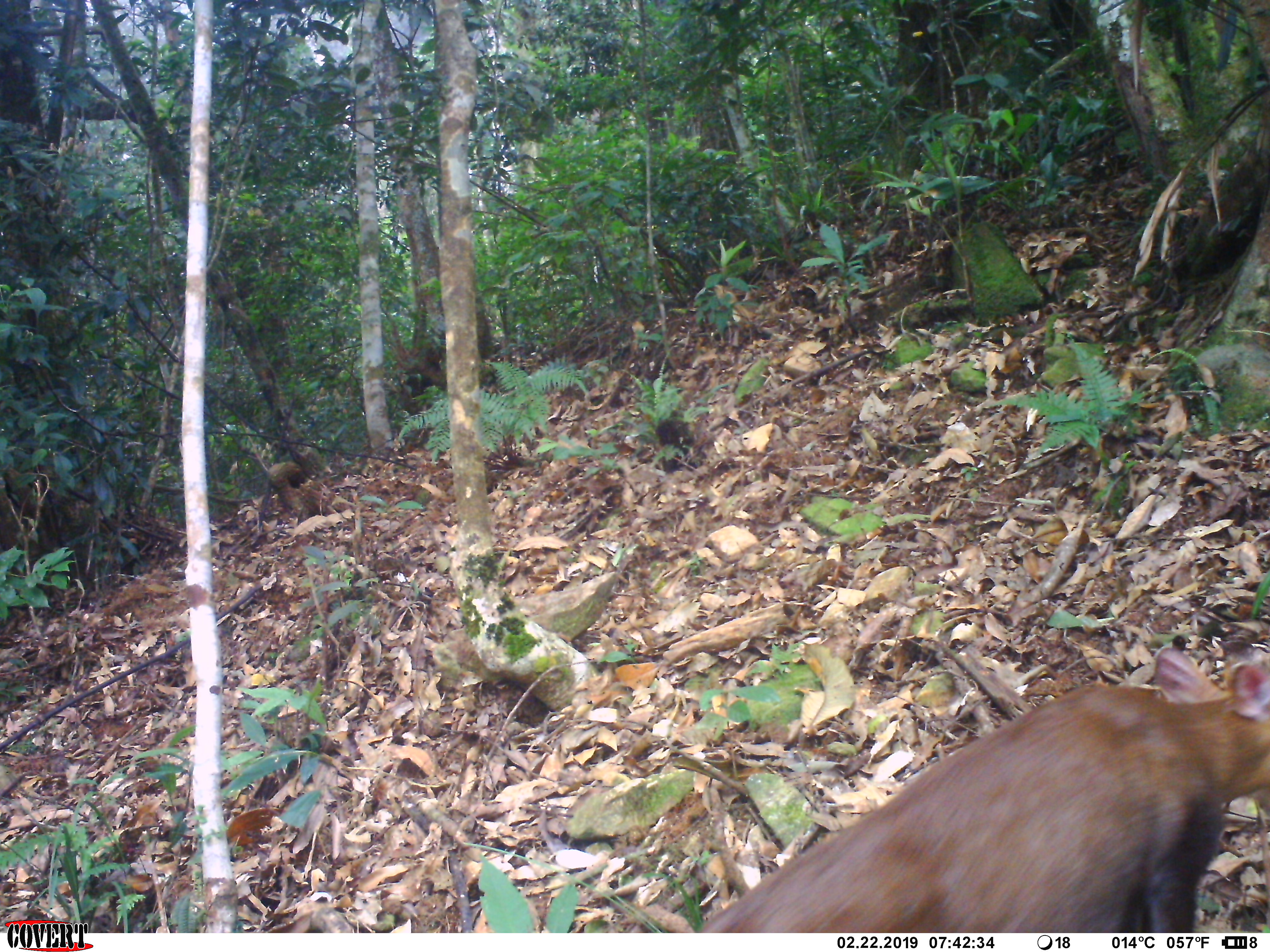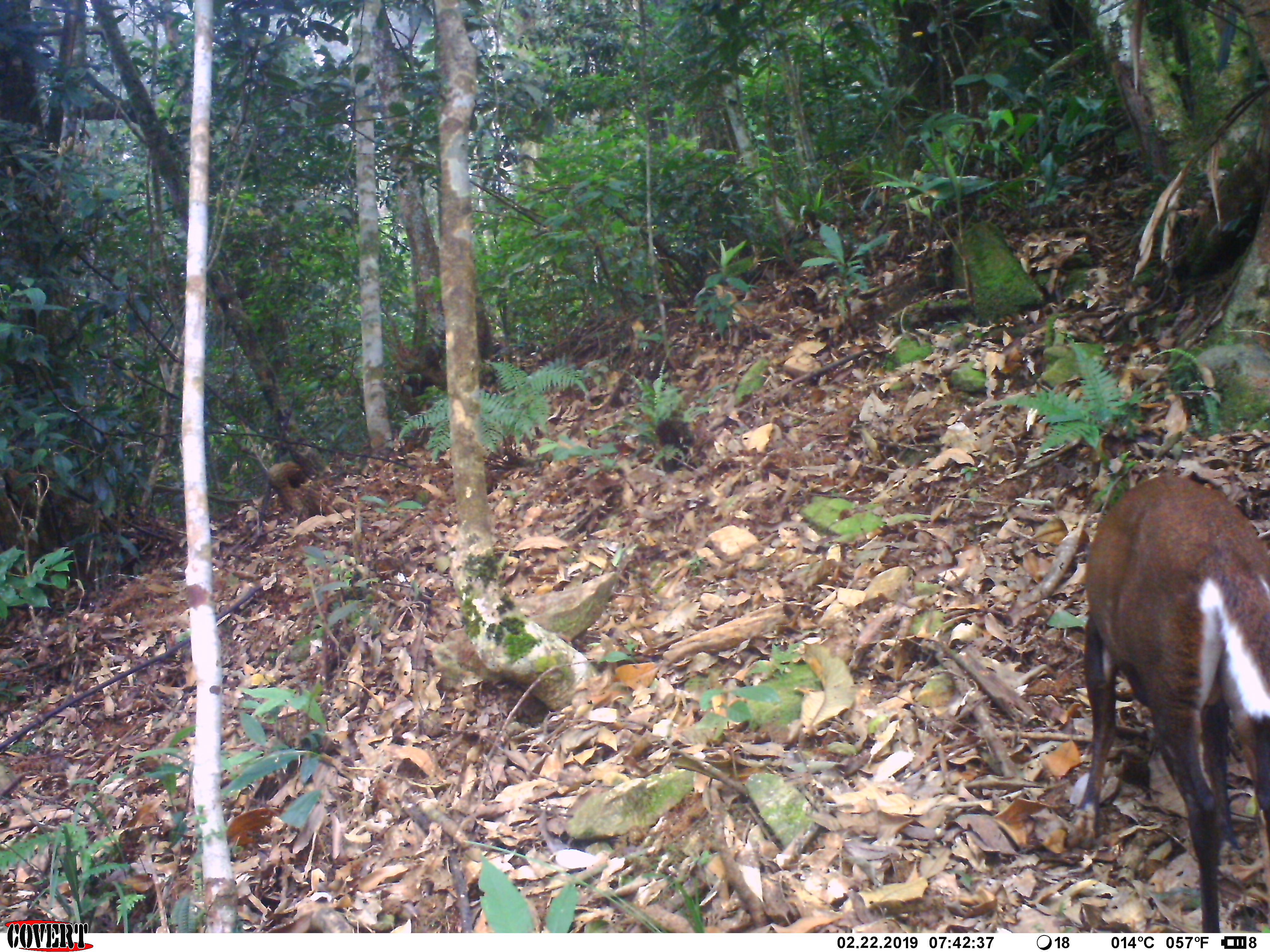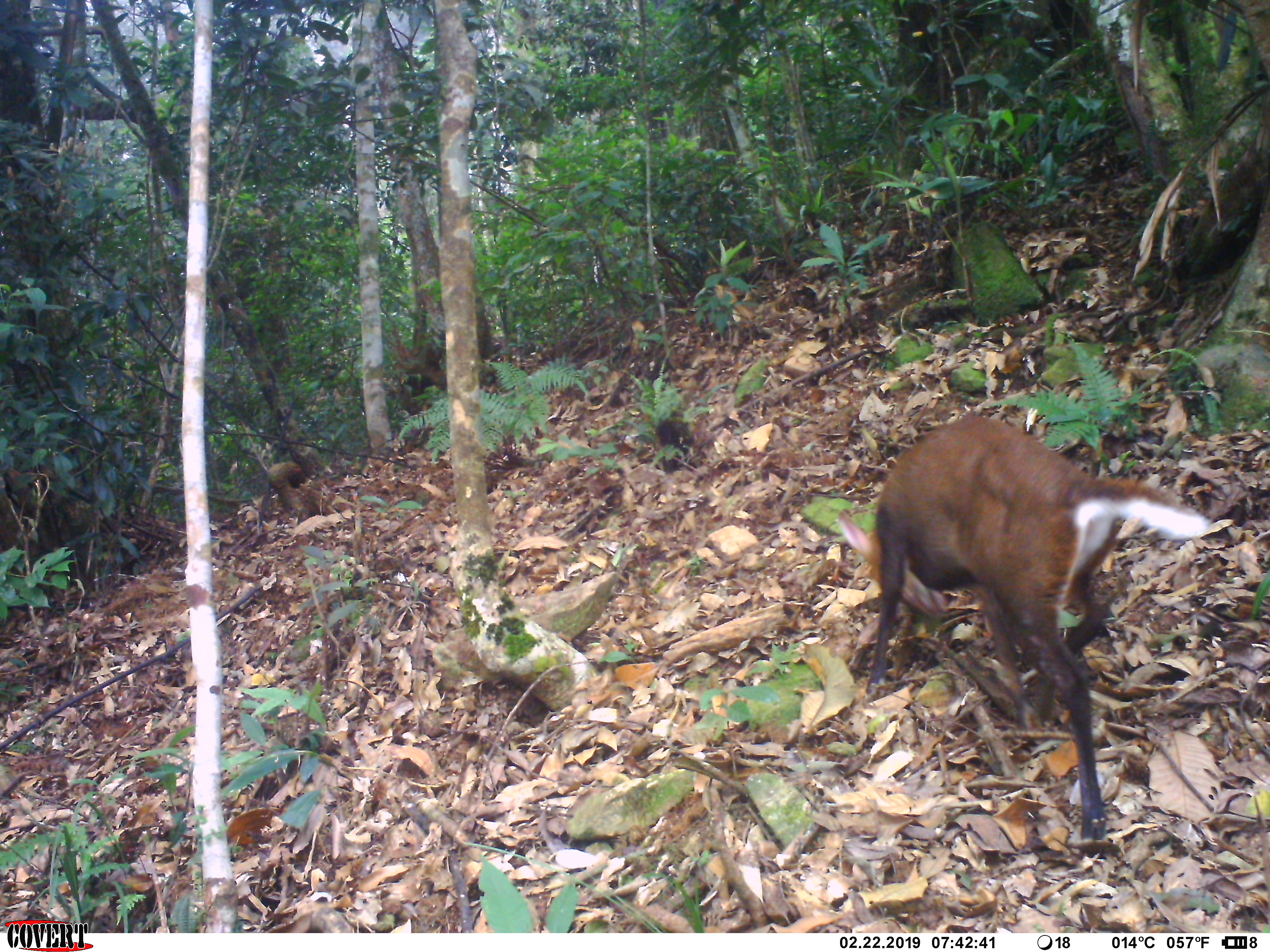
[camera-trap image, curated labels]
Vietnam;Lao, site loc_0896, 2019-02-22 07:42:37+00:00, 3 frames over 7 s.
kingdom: Animalia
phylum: Chordata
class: Mammalia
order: Artiodactyla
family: Cervidae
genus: Muntiacus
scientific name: Muntiacus rooseveltorum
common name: roosevelt's muntjac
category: roosevelts muntjac group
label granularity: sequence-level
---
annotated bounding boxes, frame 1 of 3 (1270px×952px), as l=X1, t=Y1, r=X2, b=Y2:
roosevelts muntjac group: l=698, t=642, r=1270, b=933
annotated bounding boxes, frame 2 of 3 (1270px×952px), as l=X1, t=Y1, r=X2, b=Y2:
roosevelts muntjac group: l=1073, t=471, r=1270, b=933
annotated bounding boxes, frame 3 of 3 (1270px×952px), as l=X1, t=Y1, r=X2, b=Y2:
roosevelts muntjac group: l=838, t=412, r=1211, b=860